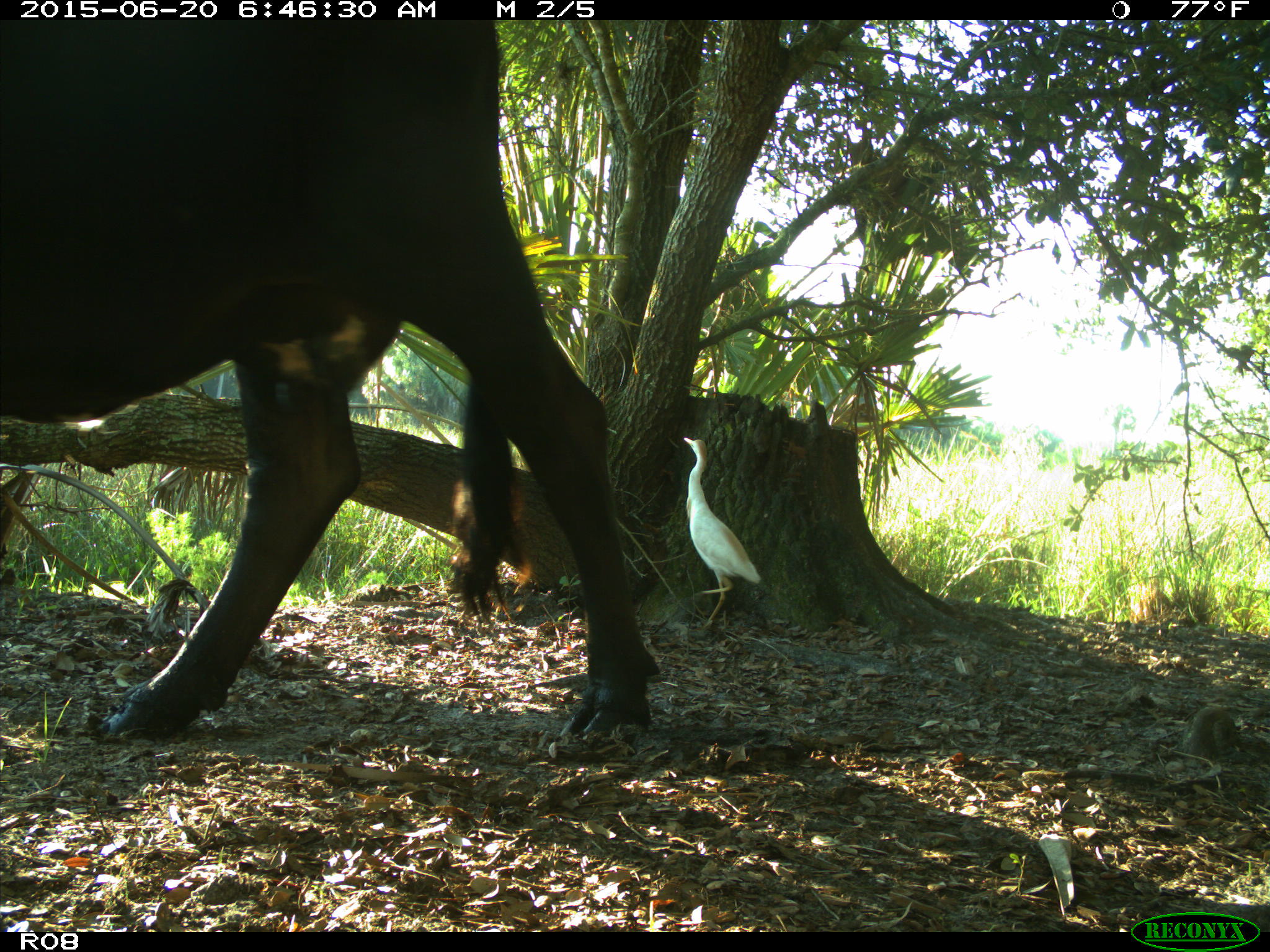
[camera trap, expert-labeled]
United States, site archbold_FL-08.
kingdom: Animalia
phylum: Chordata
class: Mammalia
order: Artiodactyla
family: Bovidae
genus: Bos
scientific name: Bos taurus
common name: domestic cow